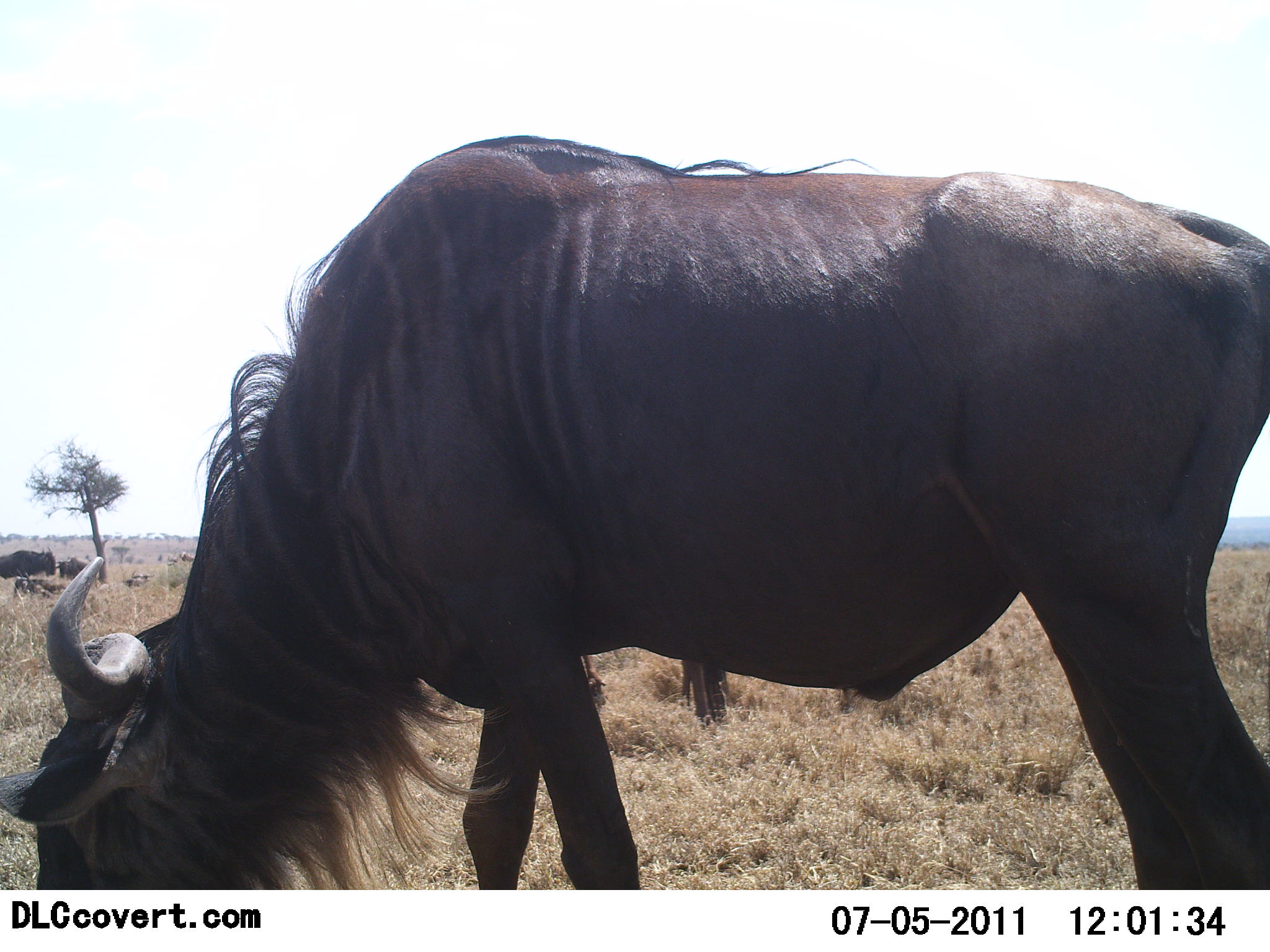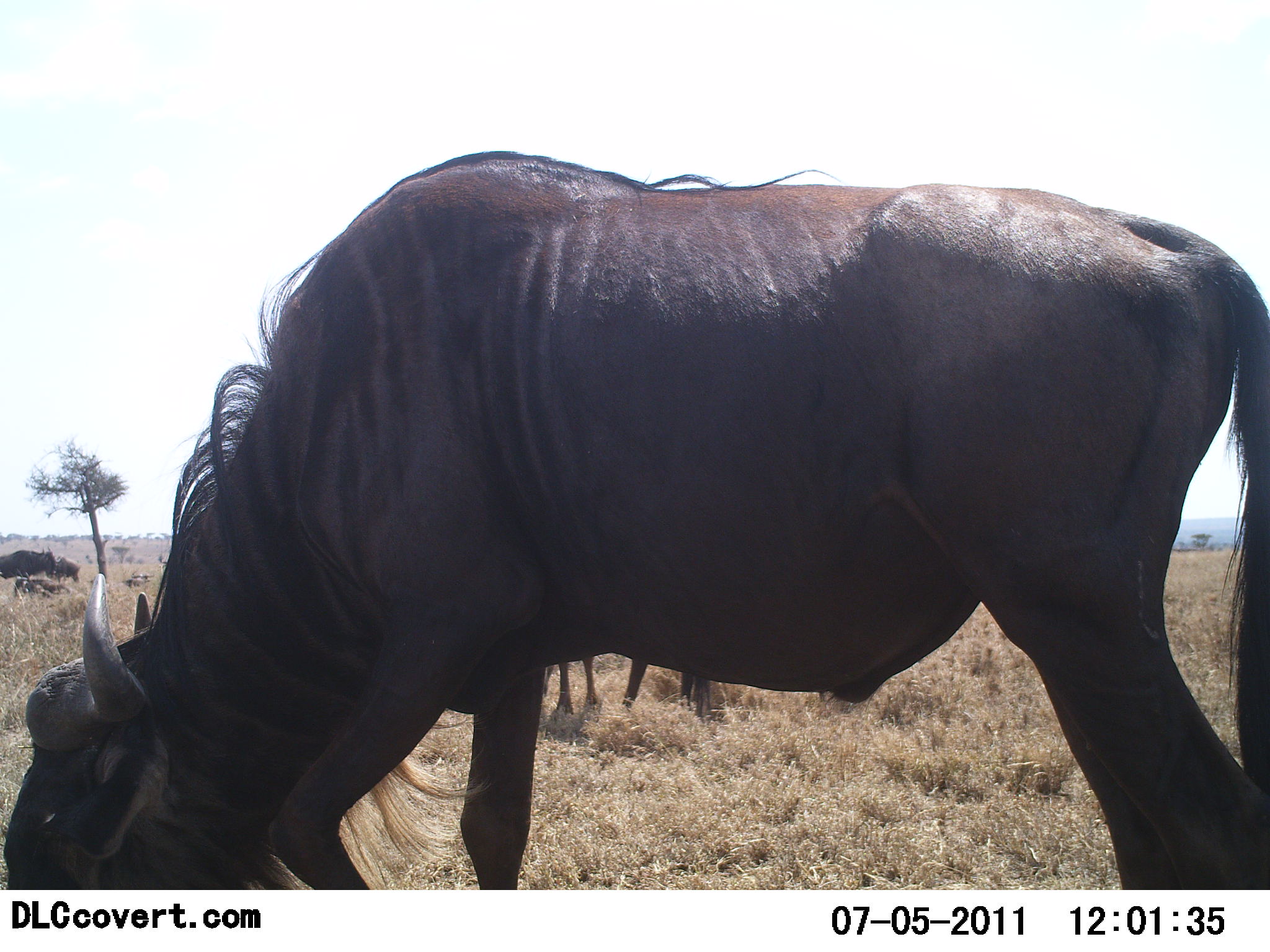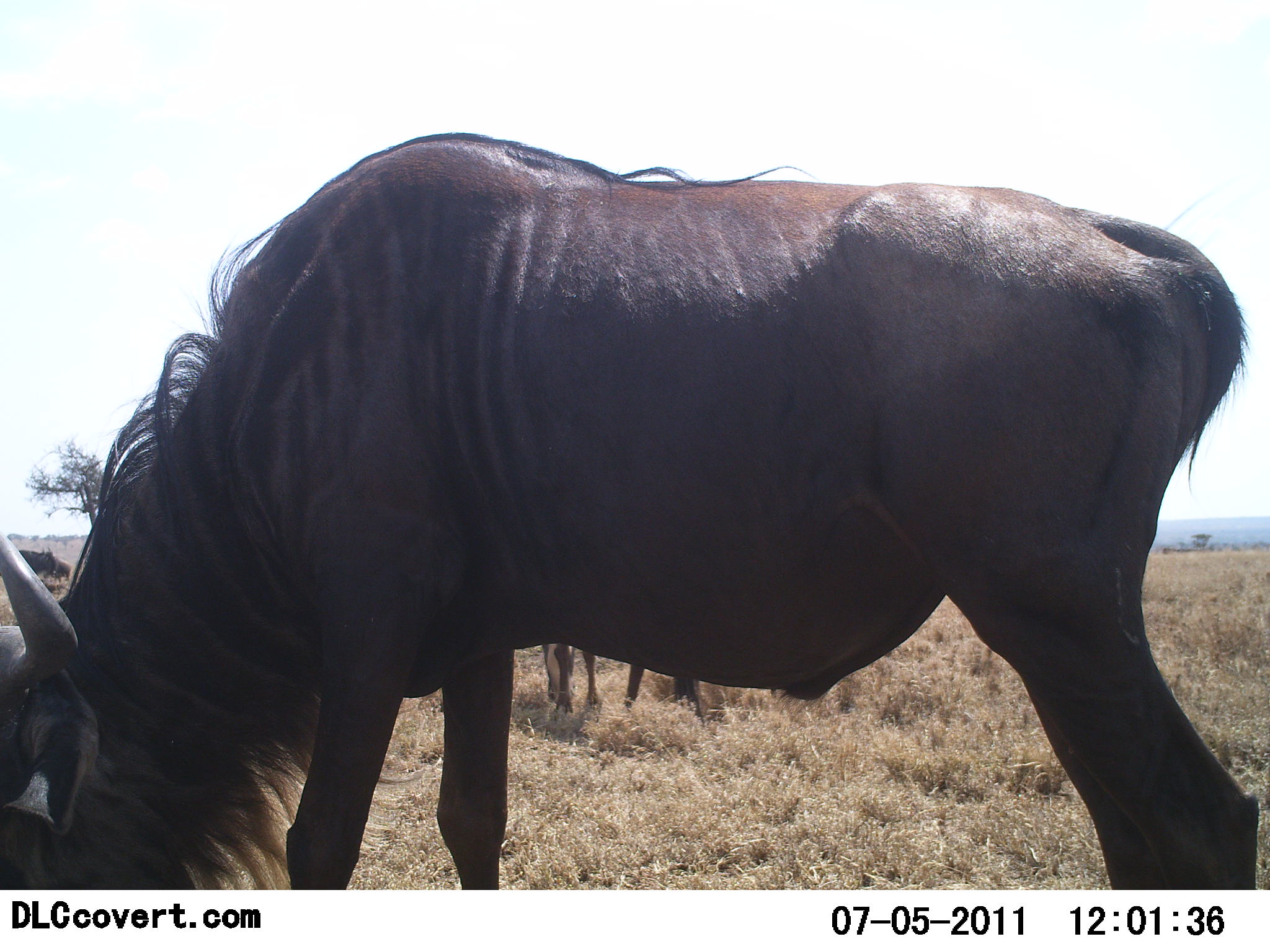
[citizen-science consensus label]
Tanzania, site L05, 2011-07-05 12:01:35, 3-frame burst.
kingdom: Animalia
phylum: Chordata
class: Mammalia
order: Artiodactyla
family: Bovidae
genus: Connochaetes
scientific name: Connochaetes taurinus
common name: blue wildebeest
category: wildebeest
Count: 2.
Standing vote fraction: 30%.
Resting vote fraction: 0%.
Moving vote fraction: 0%.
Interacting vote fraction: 0%.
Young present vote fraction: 0%.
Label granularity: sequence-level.